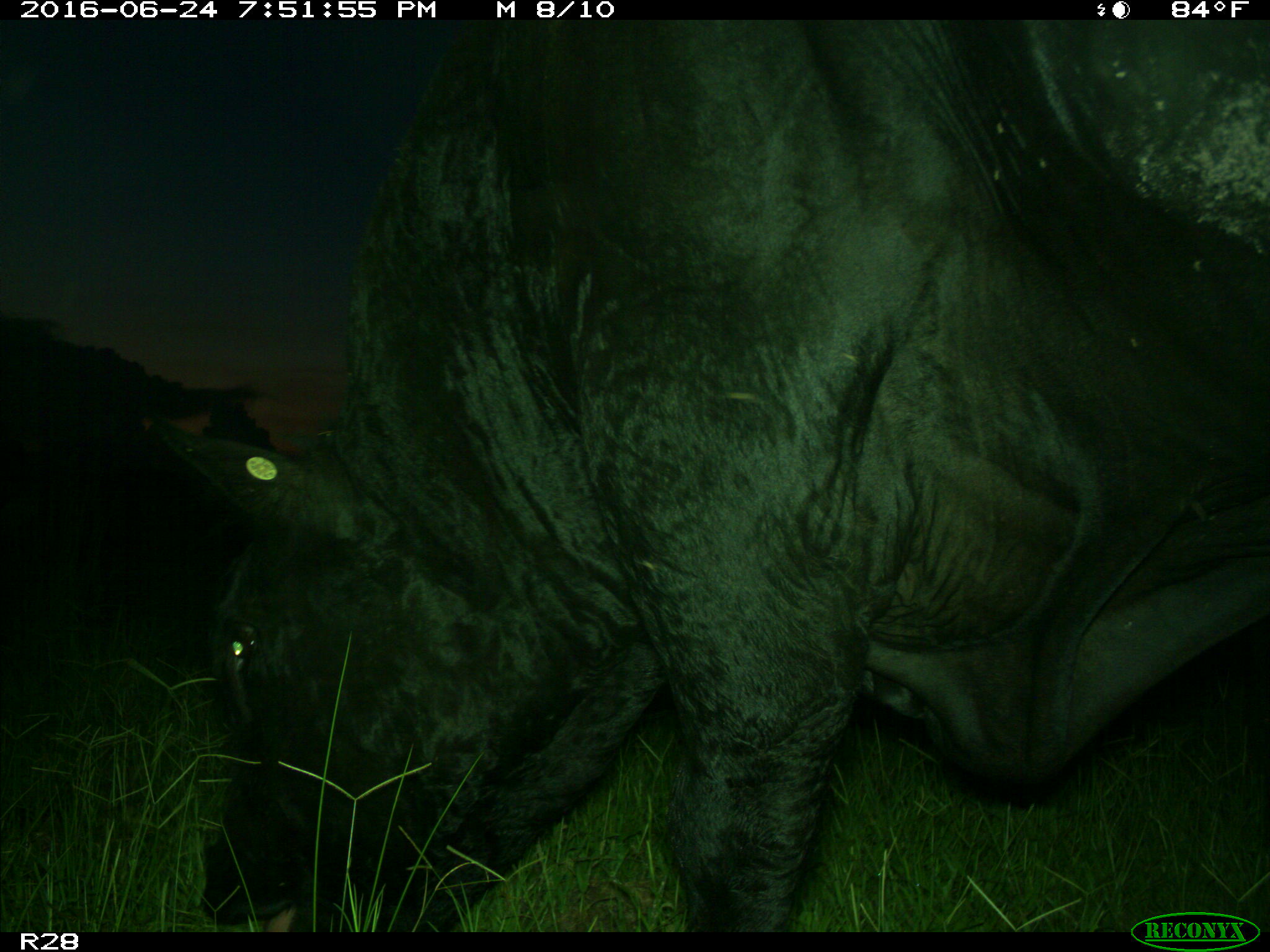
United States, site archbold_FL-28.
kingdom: Animalia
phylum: Chordata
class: Mammalia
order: Artiodactyla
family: Bovidae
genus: Bos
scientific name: Bos taurus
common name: domestic cow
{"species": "Bos taurus (domestic cow)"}